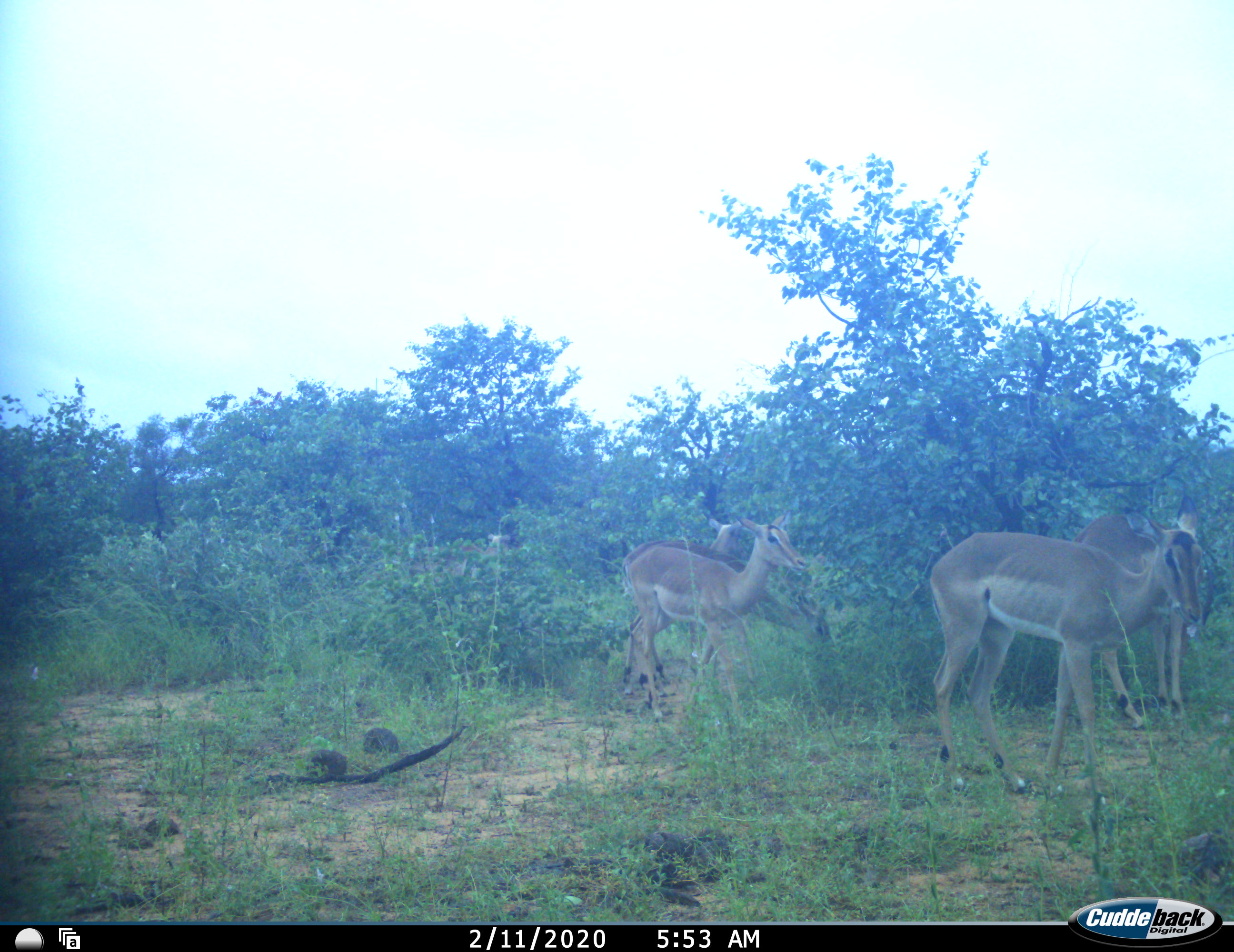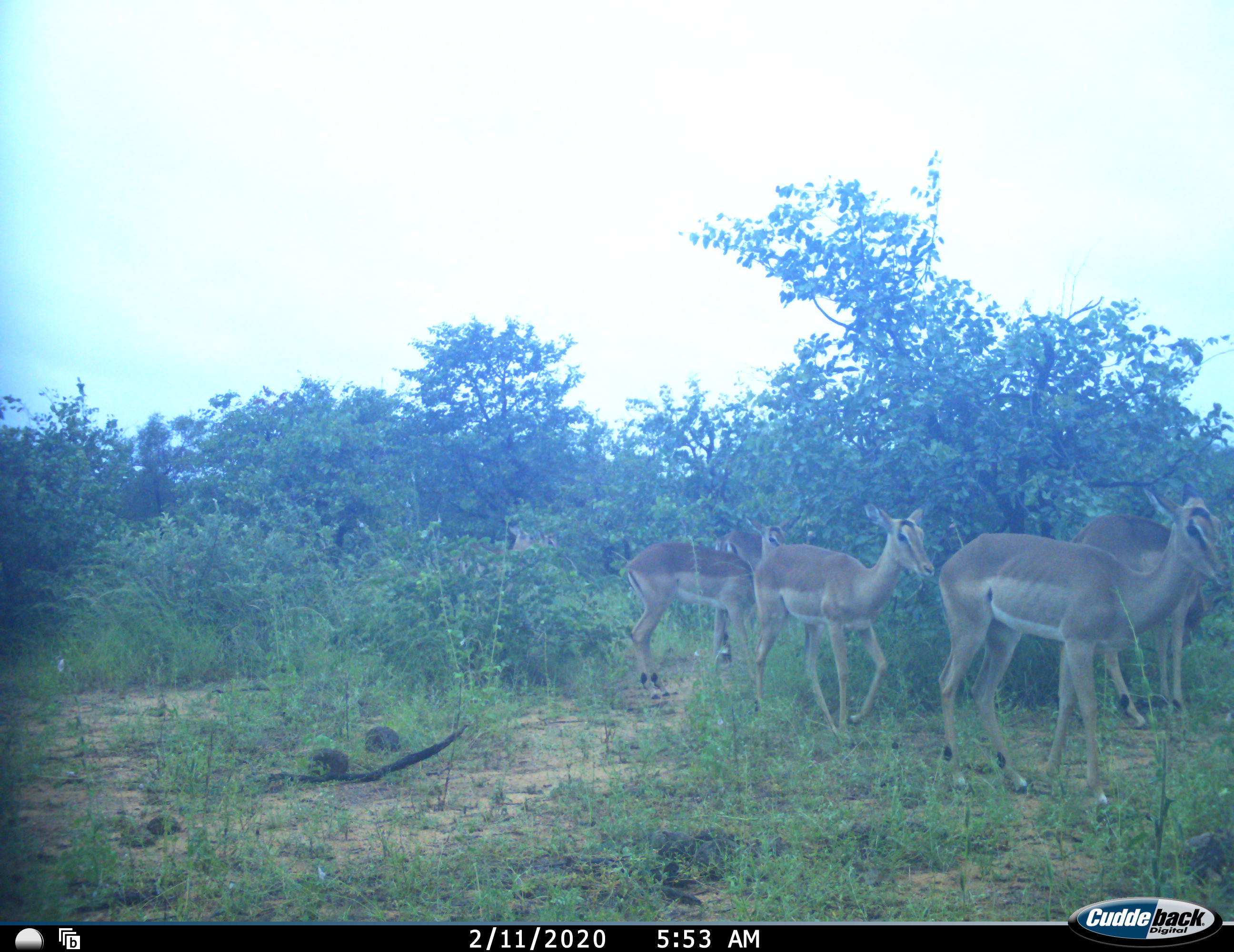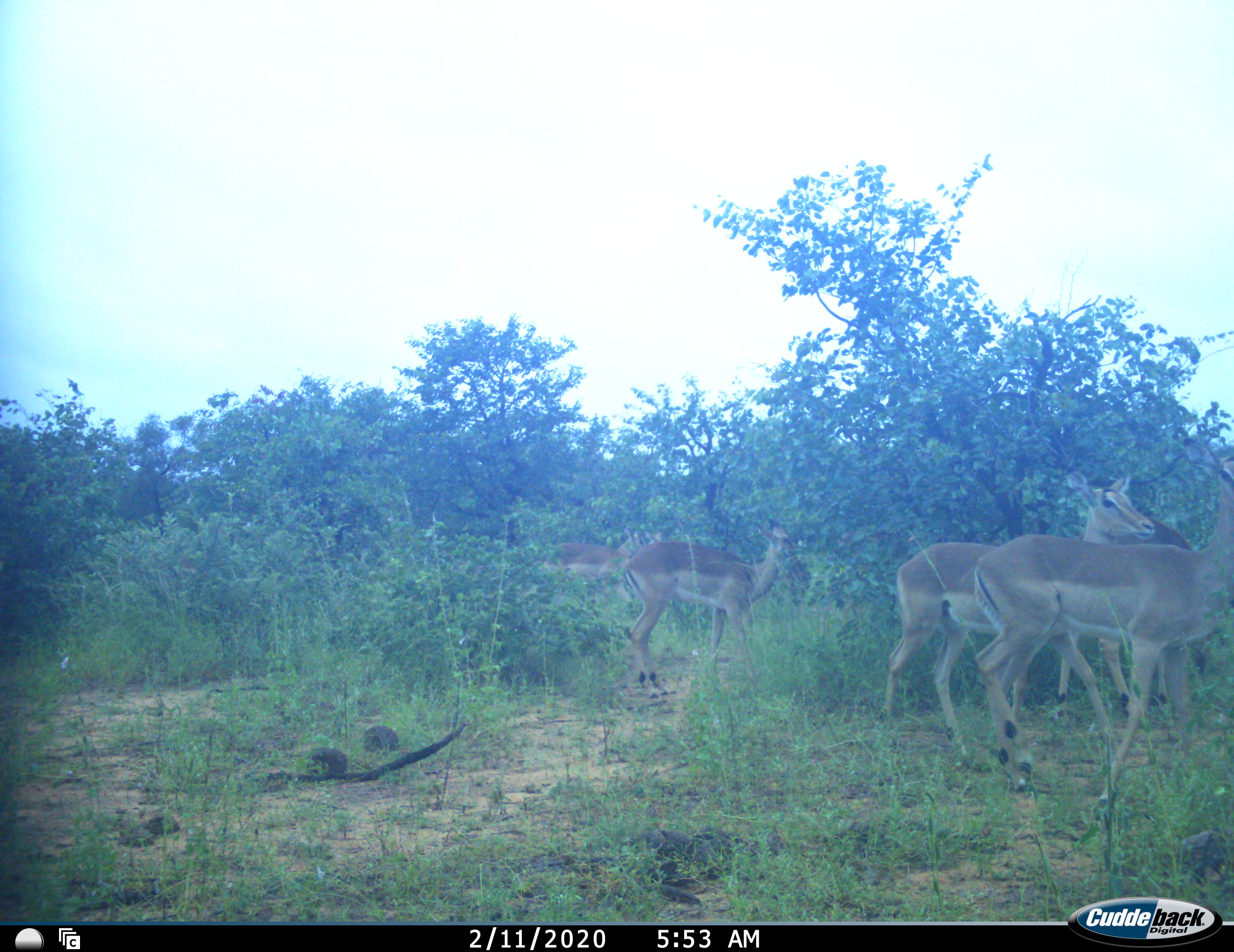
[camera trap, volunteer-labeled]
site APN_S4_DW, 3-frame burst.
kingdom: Animalia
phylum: Chordata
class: Mammalia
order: Artiodactyla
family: Bovidae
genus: Aepyceros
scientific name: Aepyceros melampus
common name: impala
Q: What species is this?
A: Impala (Aepyceros melampus).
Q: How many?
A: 5.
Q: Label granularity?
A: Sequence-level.